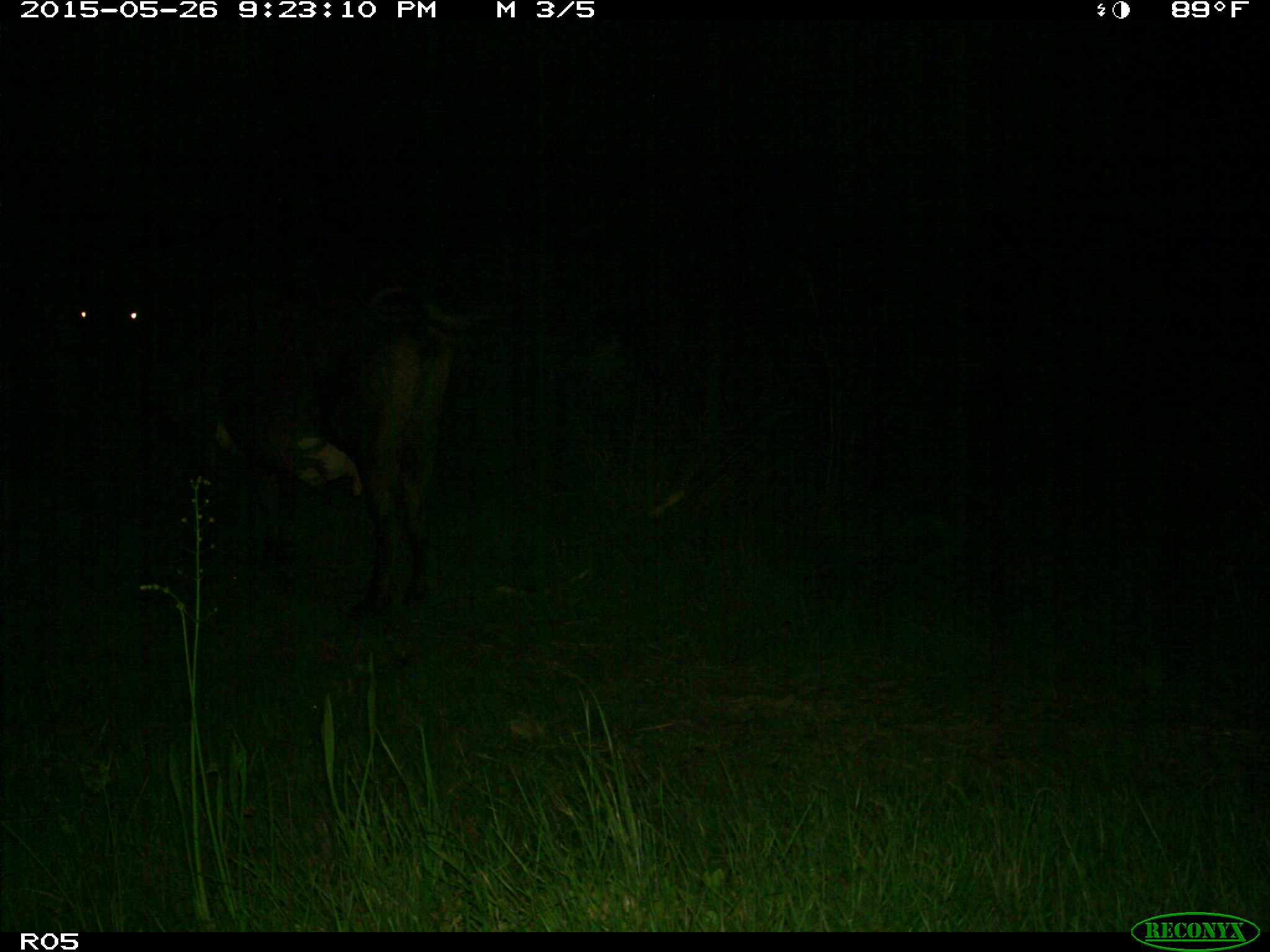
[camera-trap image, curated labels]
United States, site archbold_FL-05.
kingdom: Animalia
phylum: Chordata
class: Mammalia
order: Artiodactyla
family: Bovidae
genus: Bos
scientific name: Bos taurus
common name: domestic cow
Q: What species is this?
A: Bos taurus (domestic cow).